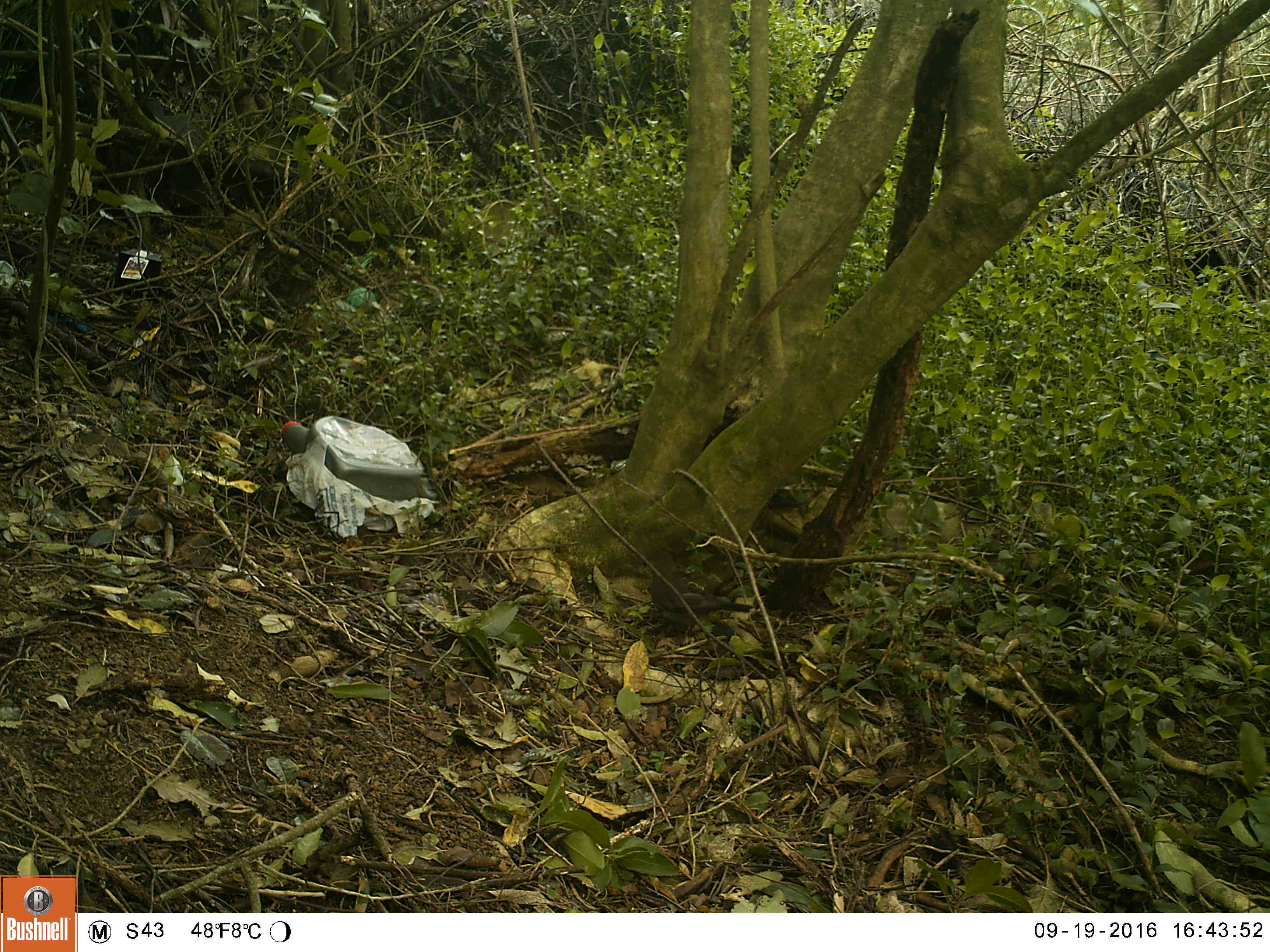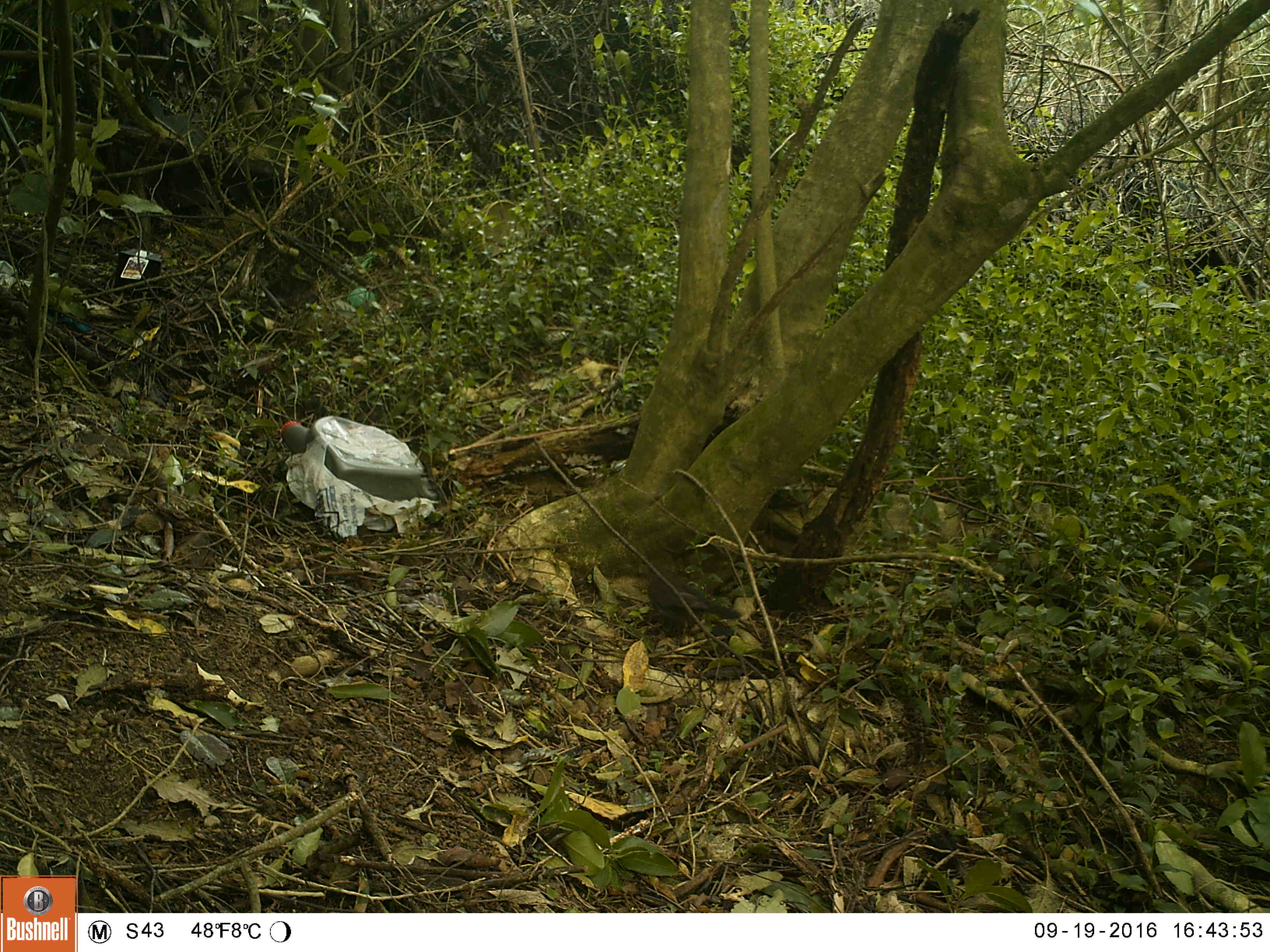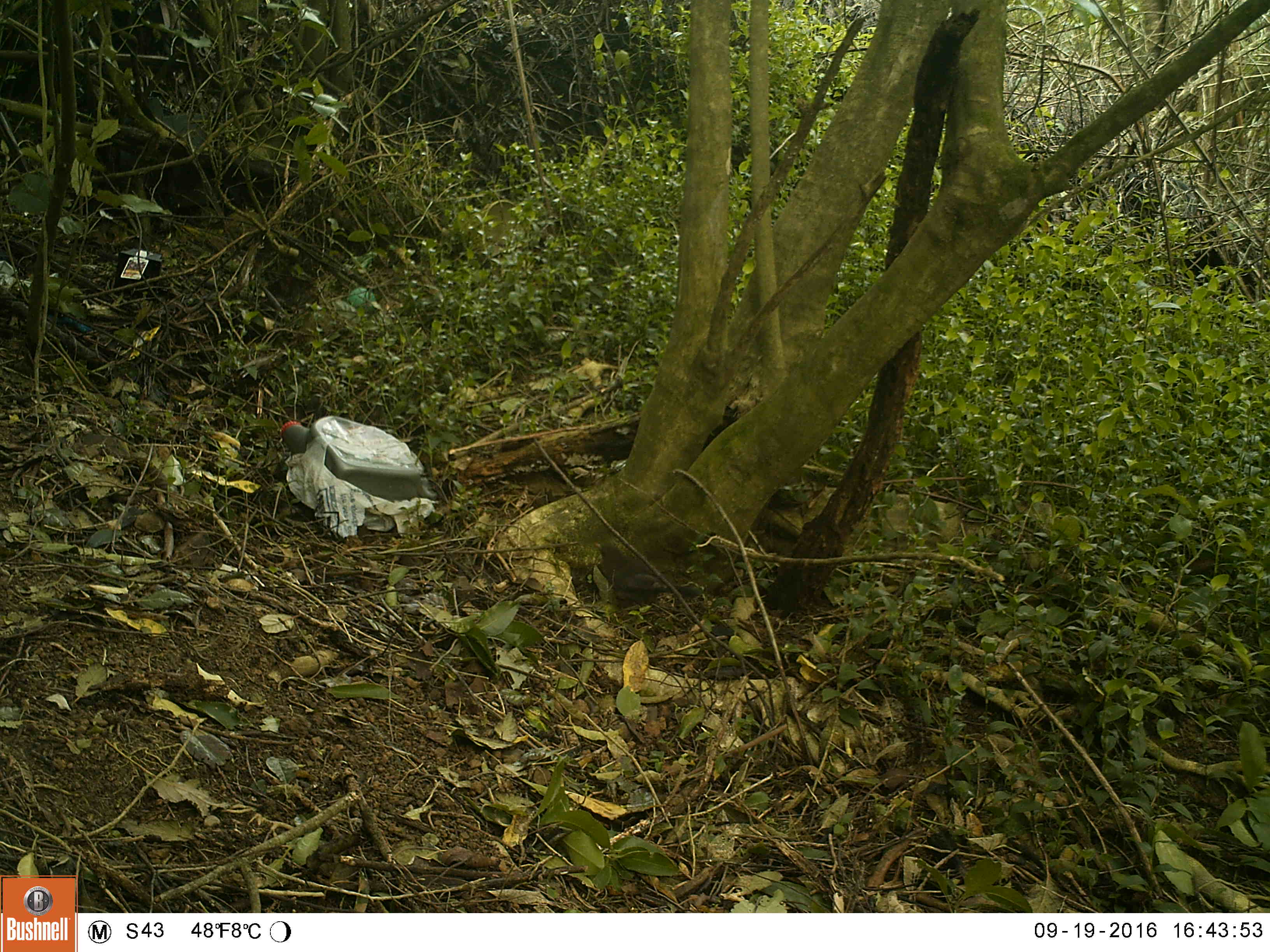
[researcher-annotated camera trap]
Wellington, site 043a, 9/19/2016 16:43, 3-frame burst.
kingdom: Animalia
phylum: Chordata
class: Aves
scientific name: Aves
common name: bird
Bird (Aves).